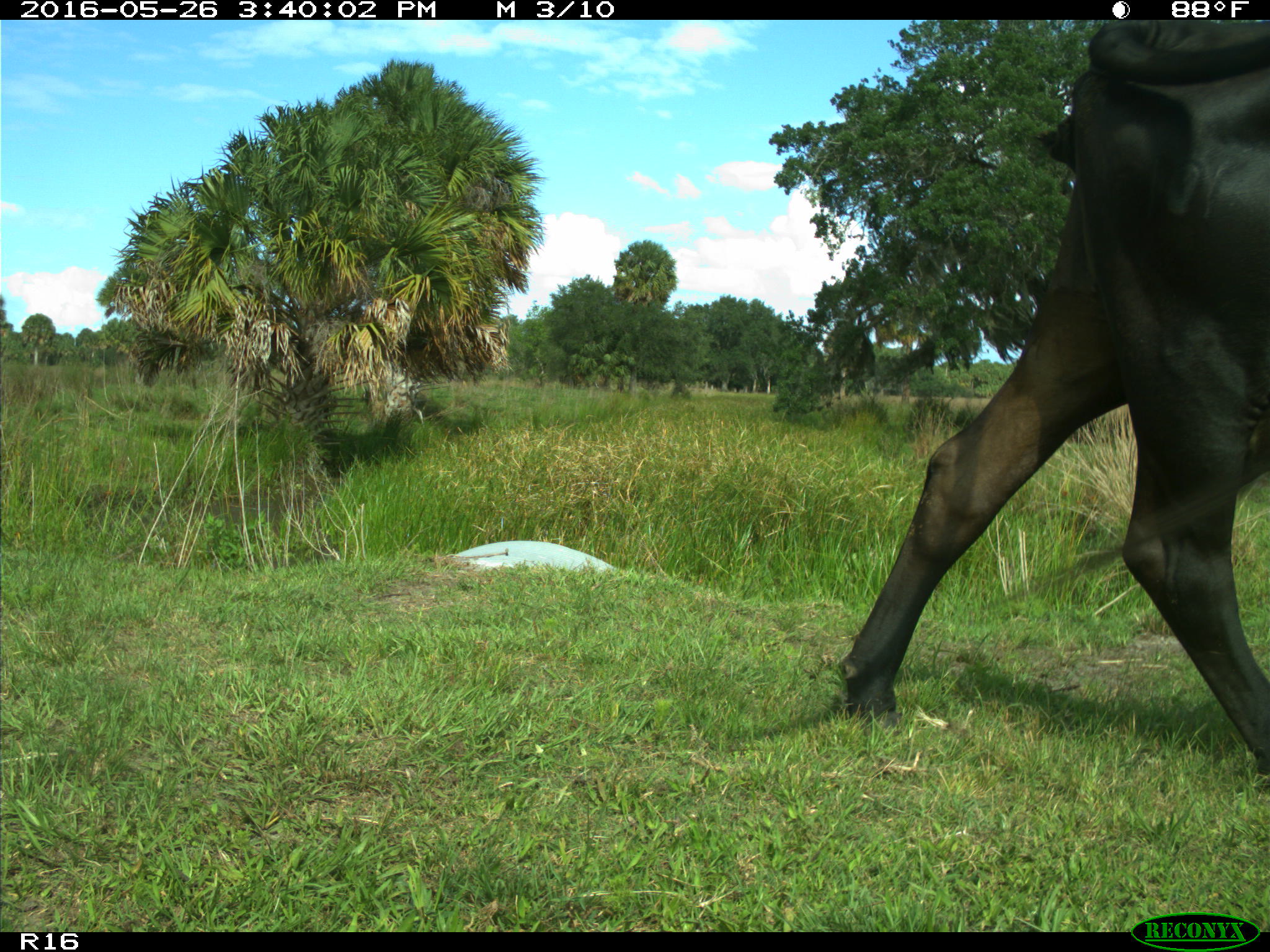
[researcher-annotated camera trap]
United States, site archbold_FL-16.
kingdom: Animalia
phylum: Chordata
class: Mammalia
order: Artiodactyla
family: Bovidae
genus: Bos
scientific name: Bos taurus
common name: domestic cow